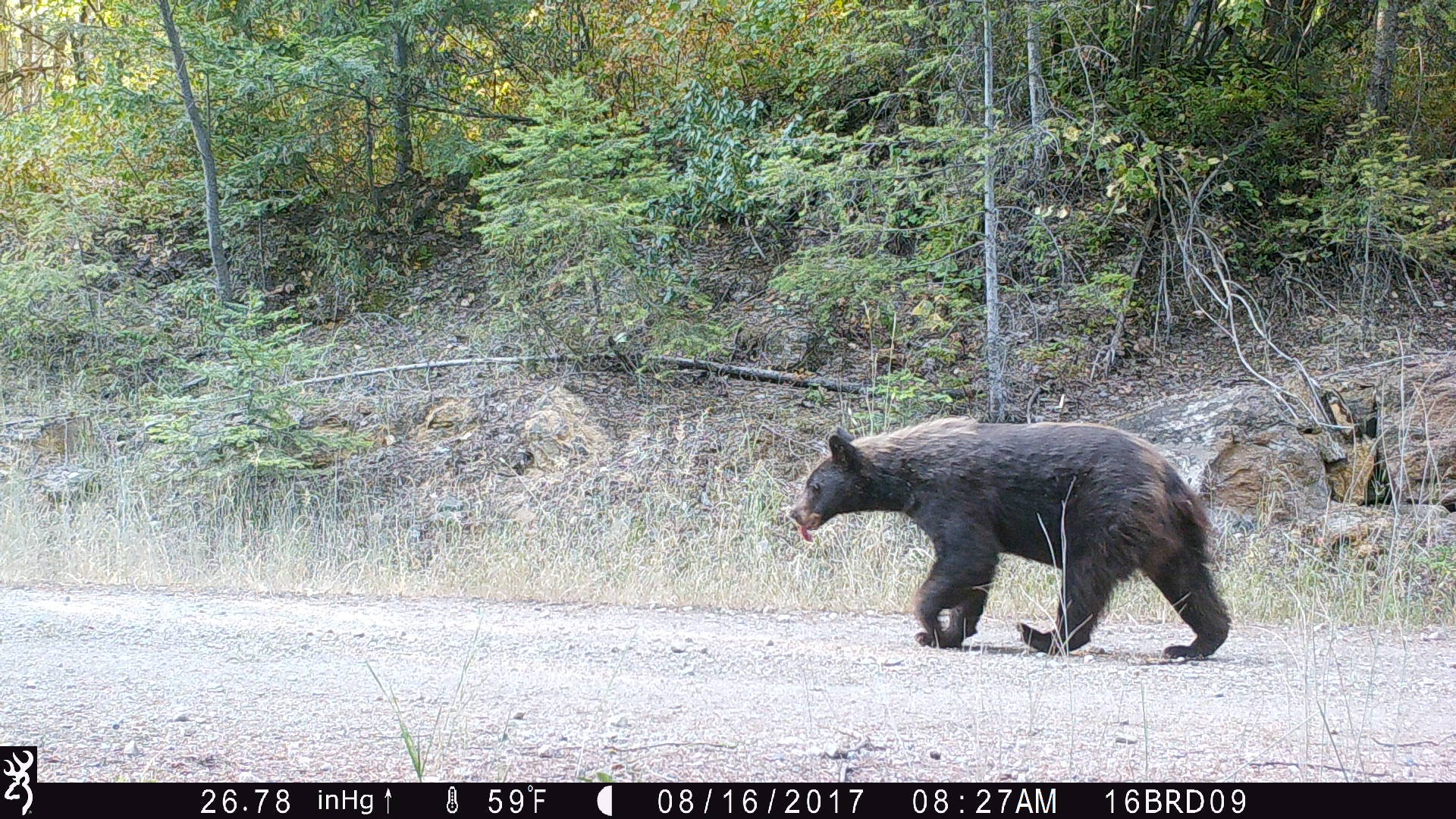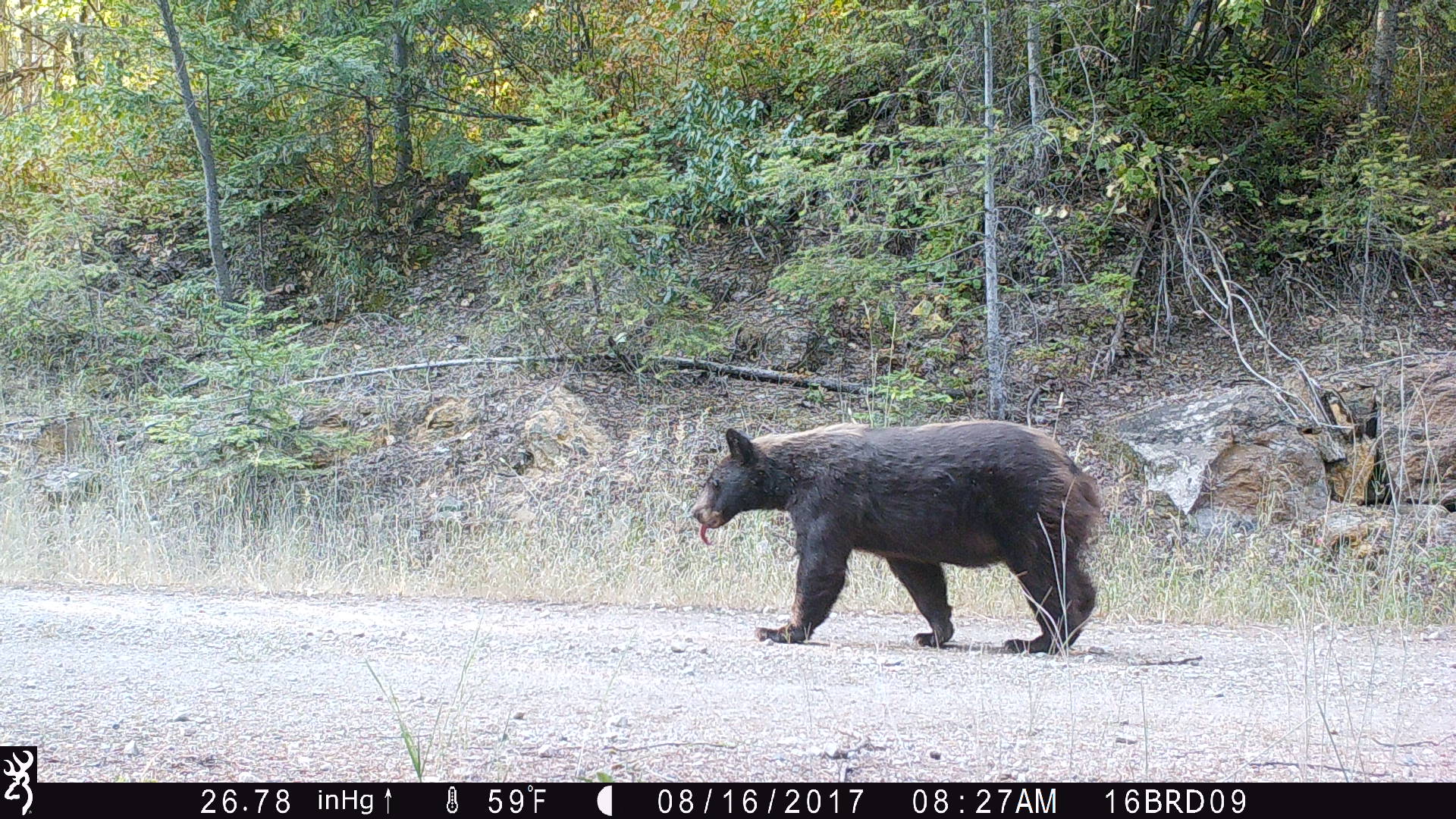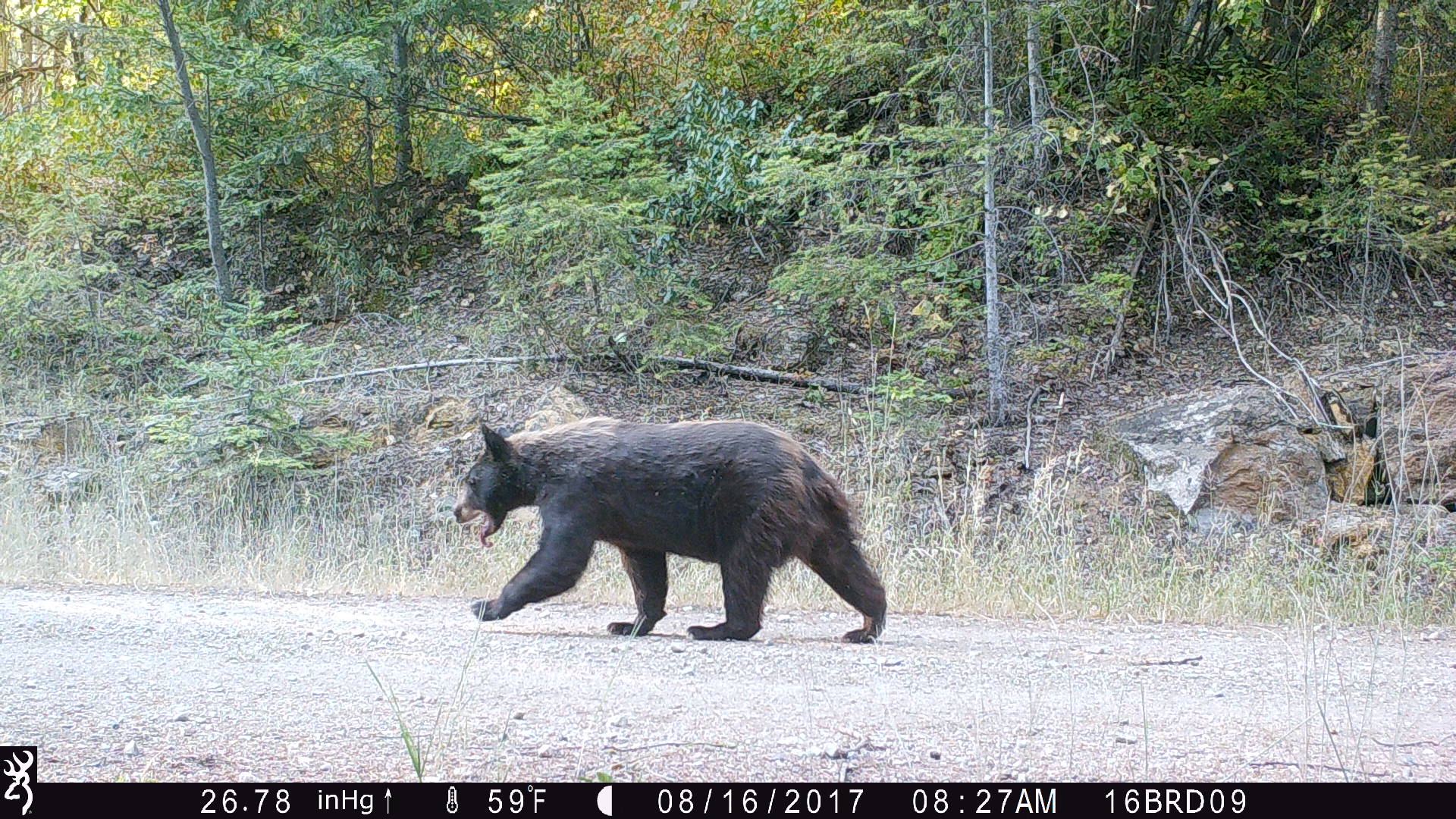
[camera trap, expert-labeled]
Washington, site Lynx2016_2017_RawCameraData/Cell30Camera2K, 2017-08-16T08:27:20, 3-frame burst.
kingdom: Animalia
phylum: Chordata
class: Mammalia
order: Carnivora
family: Ursidae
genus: Ursus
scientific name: Ursus americanus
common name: american black bear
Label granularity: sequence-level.